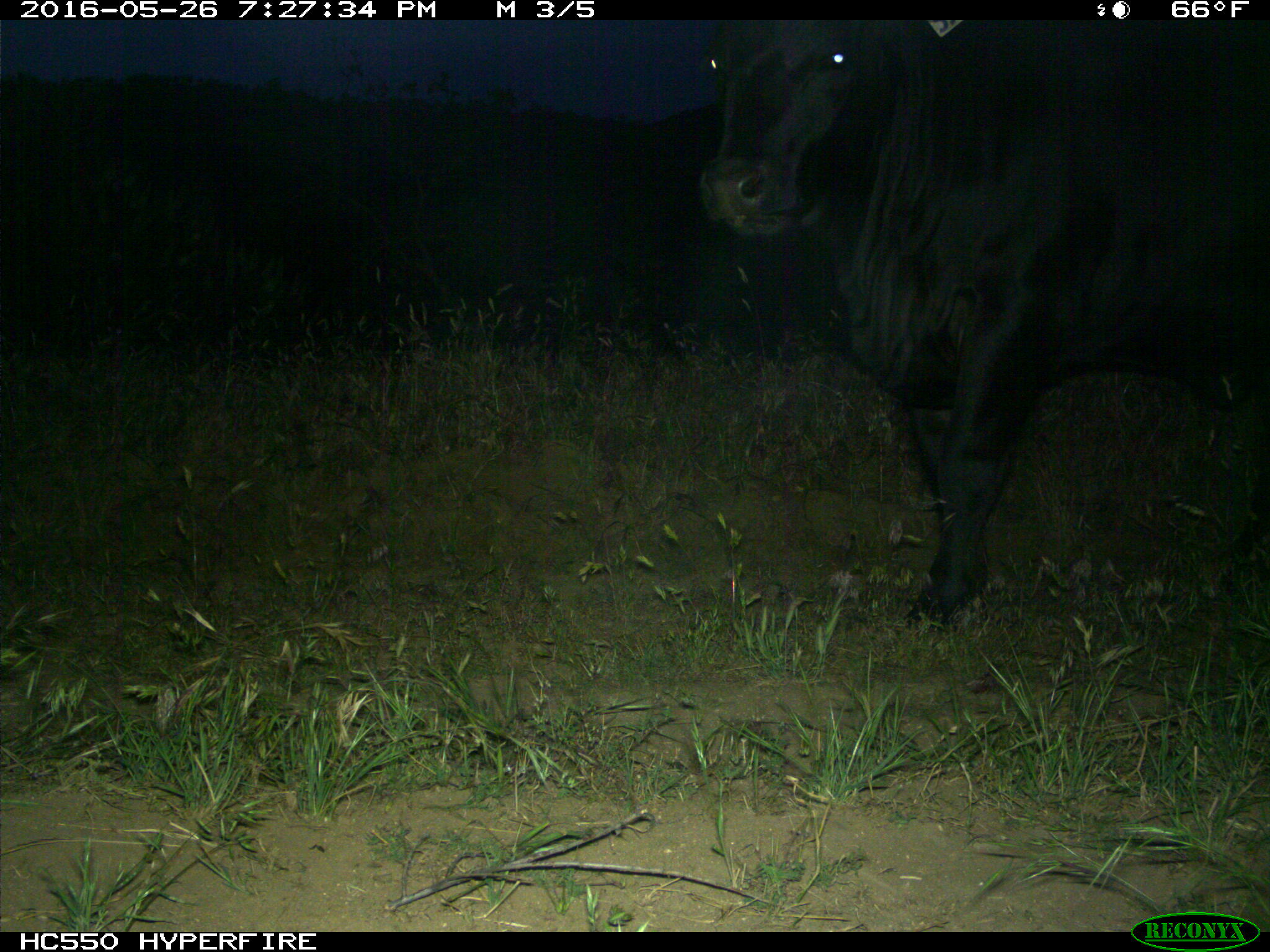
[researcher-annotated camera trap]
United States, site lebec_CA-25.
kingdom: Animalia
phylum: Chordata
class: Mammalia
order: Artiodactyla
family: Bovidae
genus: Bos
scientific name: Bos taurus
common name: domestic cow